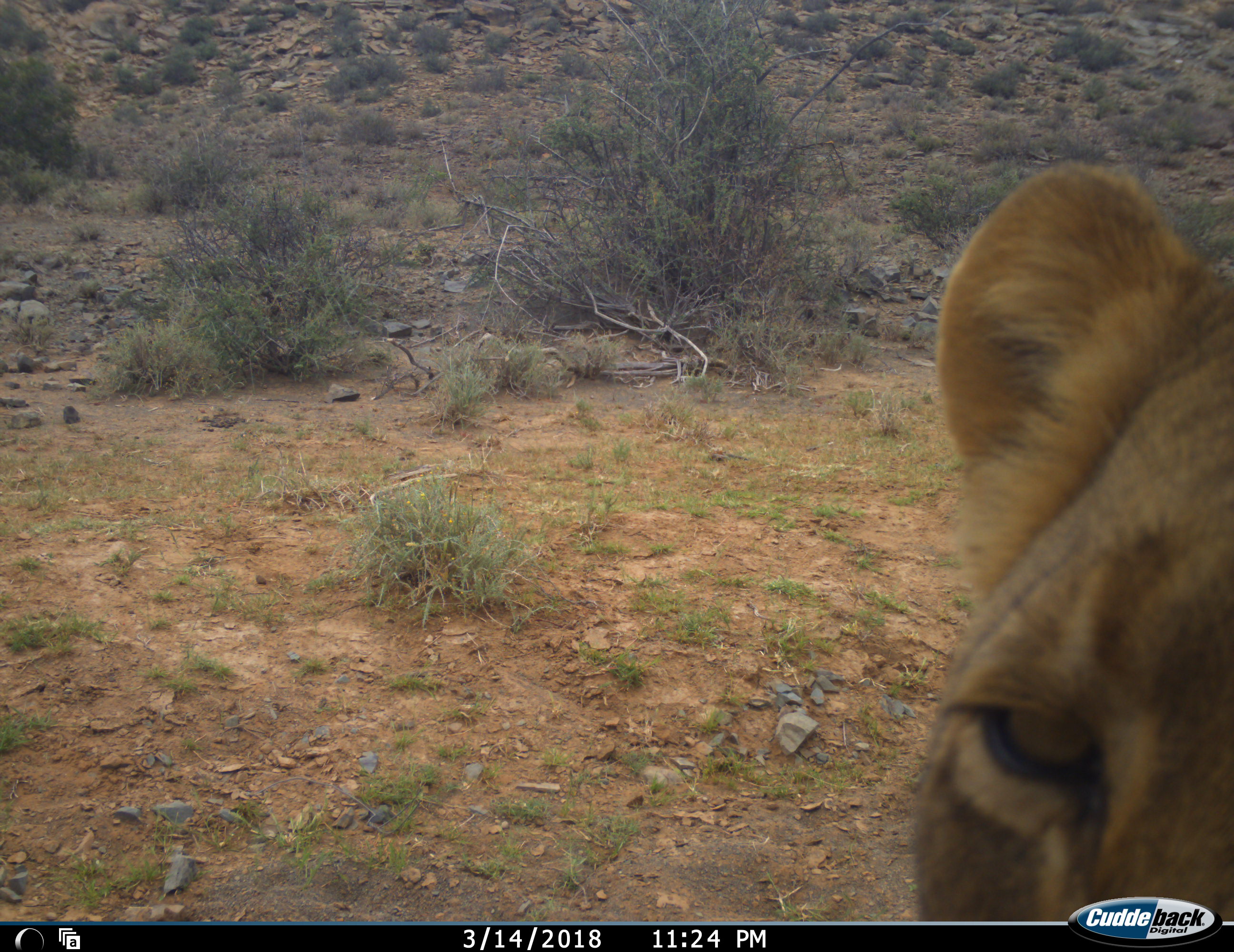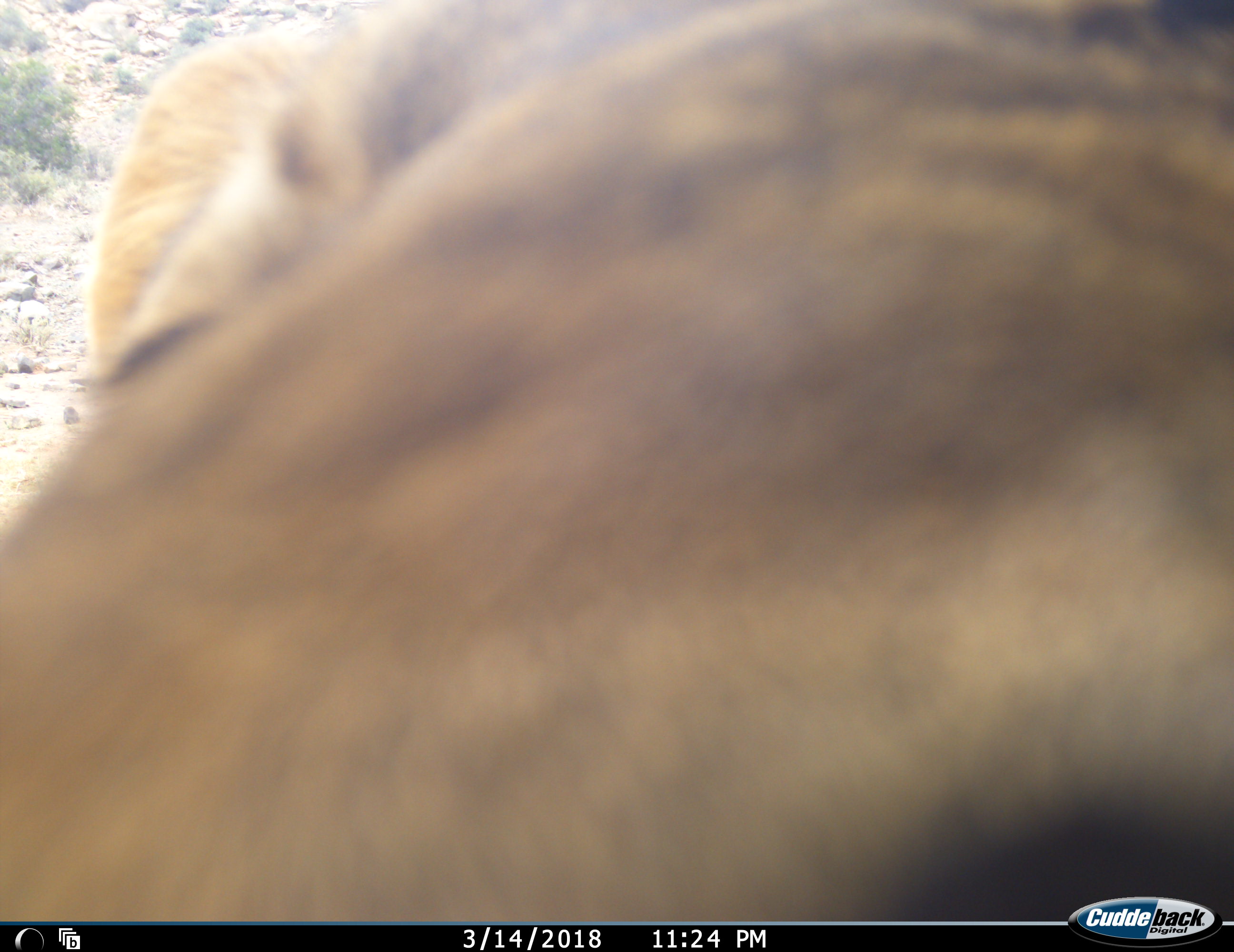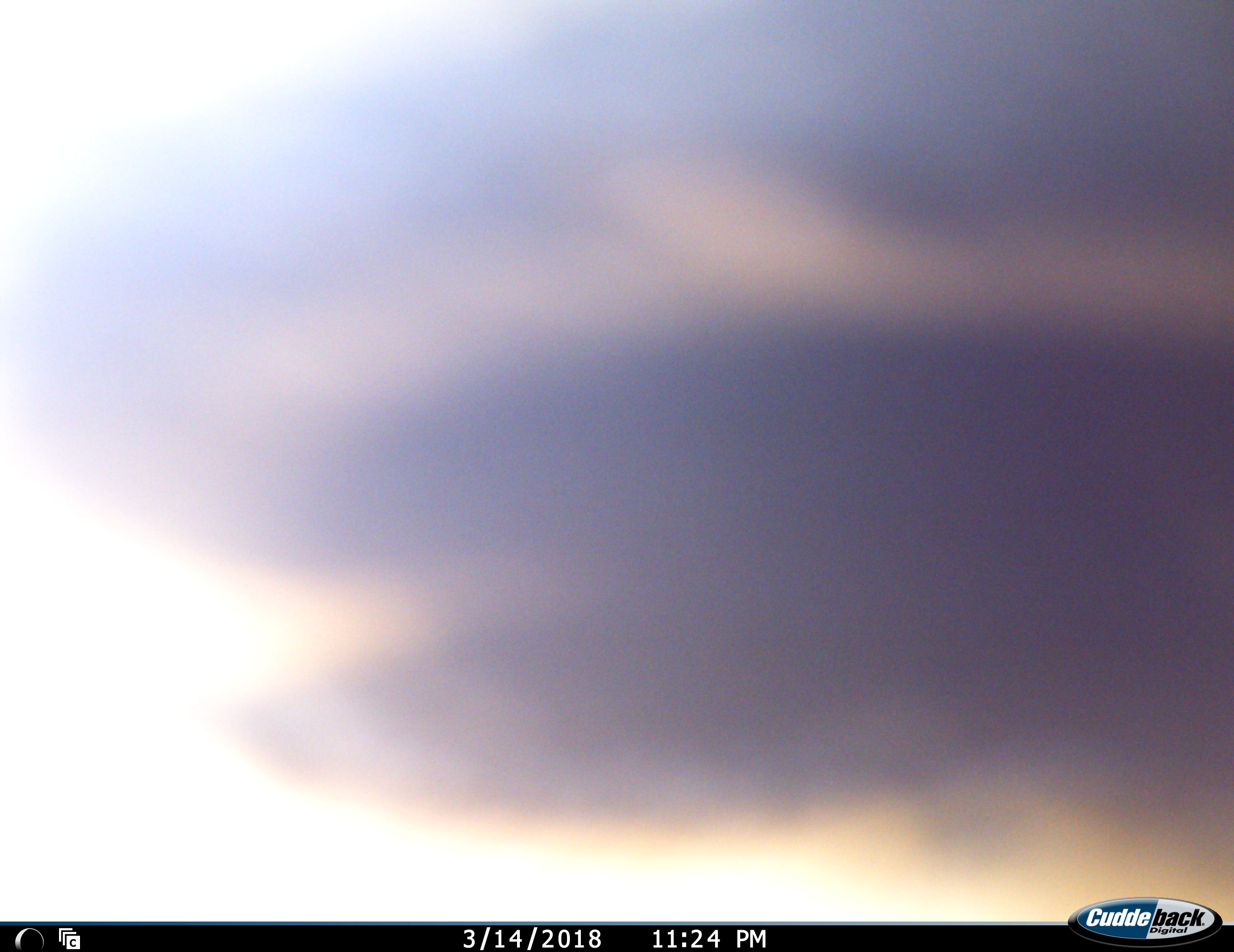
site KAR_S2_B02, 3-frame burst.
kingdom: Animalia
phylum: Chordata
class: Mammalia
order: Carnivora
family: Felidae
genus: Panthera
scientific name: Panthera leo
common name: lion female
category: lionfemale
Lionfemale (lion female) (Panthera leo), count 1. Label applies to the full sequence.